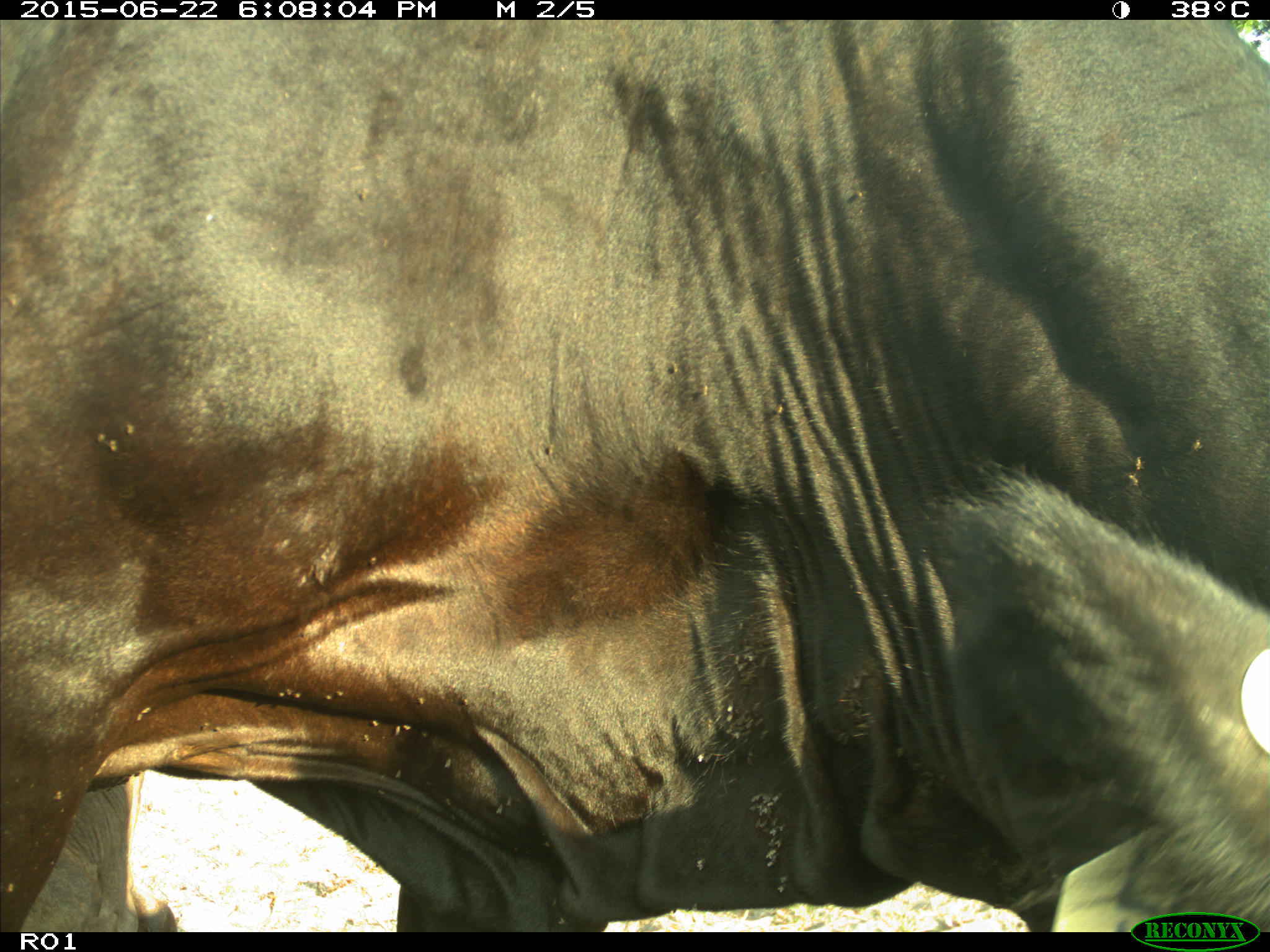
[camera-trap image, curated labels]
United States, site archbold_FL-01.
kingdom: Animalia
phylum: Chordata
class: Mammalia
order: Artiodactyla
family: Bovidae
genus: Bos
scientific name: Bos taurus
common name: domestic cow